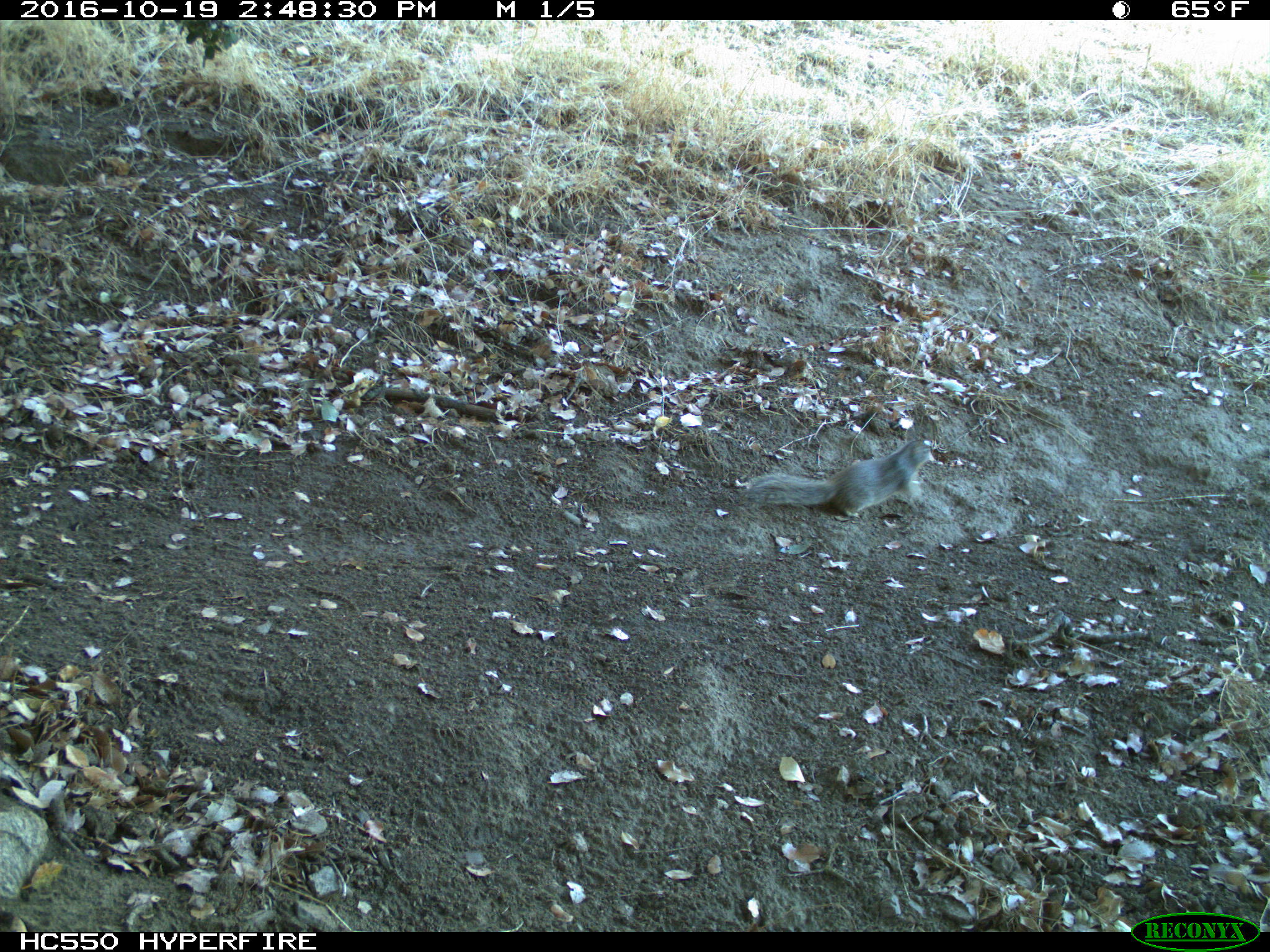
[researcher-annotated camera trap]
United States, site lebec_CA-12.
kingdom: Animalia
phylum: Chordata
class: Mammalia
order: Rodentia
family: Sciuridae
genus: Otospermophilus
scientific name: Otospermophilus beecheyi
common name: california ground squirrel